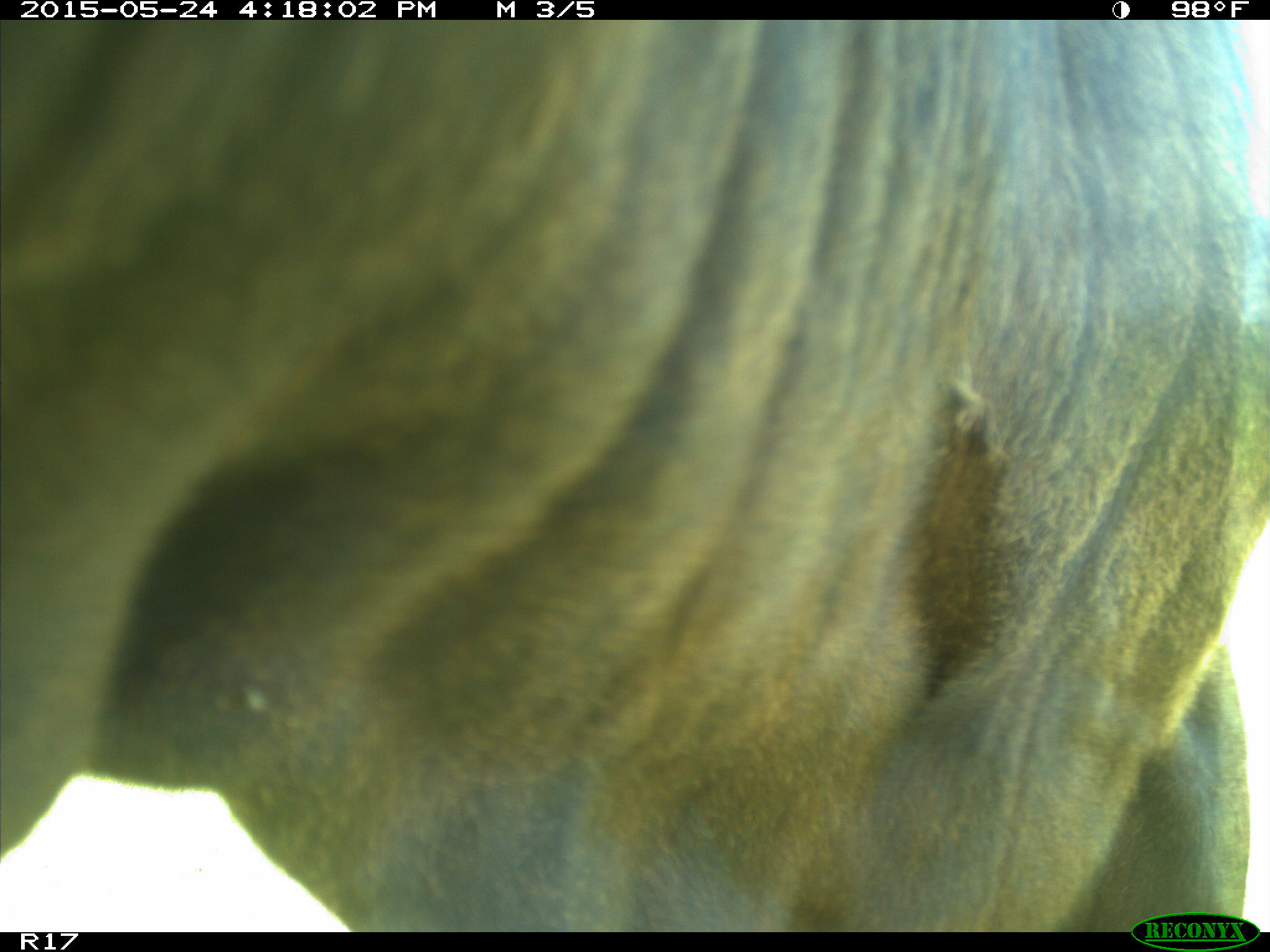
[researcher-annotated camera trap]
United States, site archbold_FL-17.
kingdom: Animalia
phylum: Chordata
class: Mammalia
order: Artiodactyla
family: Bovidae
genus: Bos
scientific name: Bos taurus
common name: domestic cow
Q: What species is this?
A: Bos taurus (domestic cow).